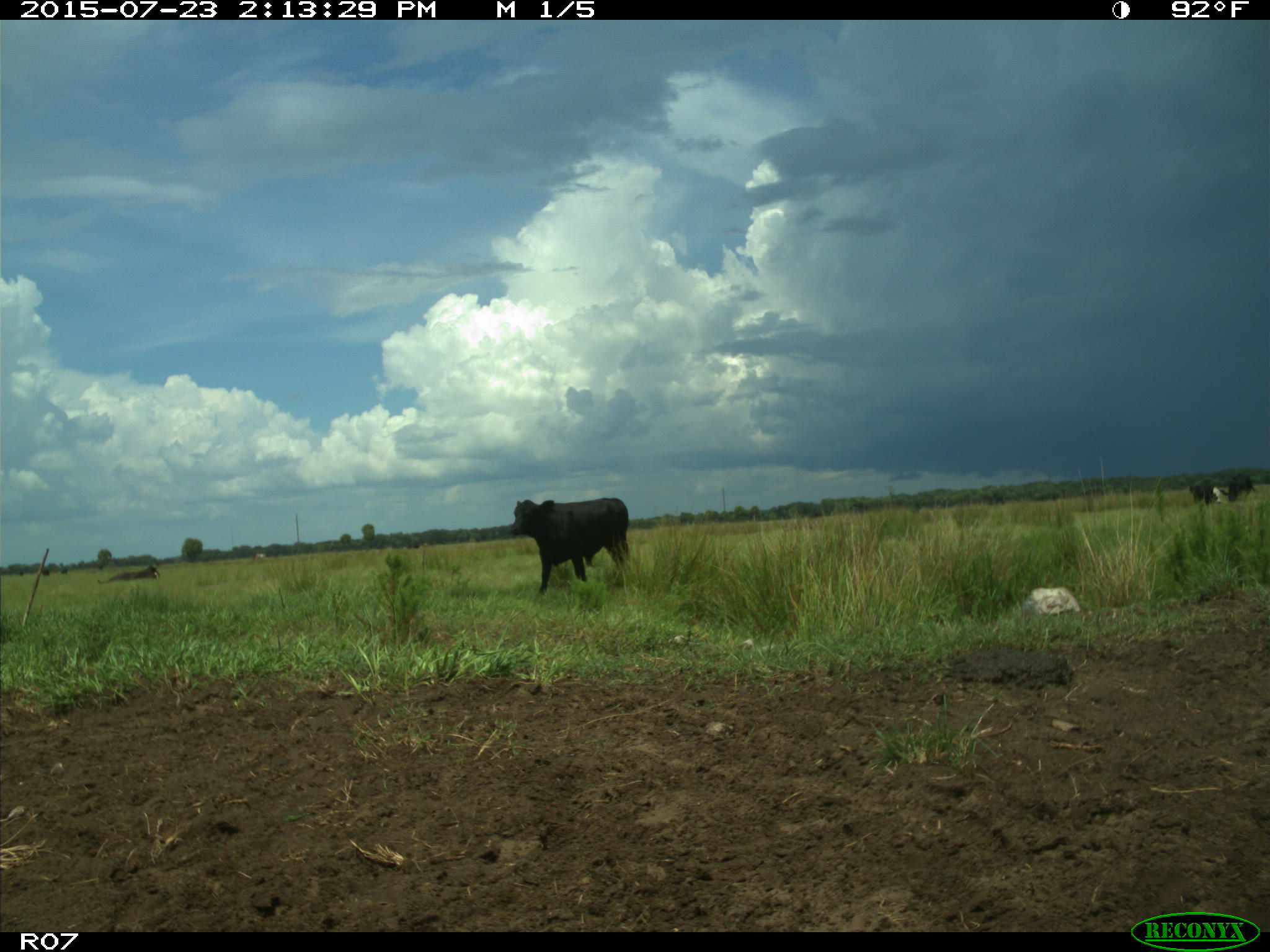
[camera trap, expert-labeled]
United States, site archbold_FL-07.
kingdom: Animalia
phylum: Chordata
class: Mammalia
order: Artiodactyla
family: Bovidae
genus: Bos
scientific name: Bos taurus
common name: domestic cow